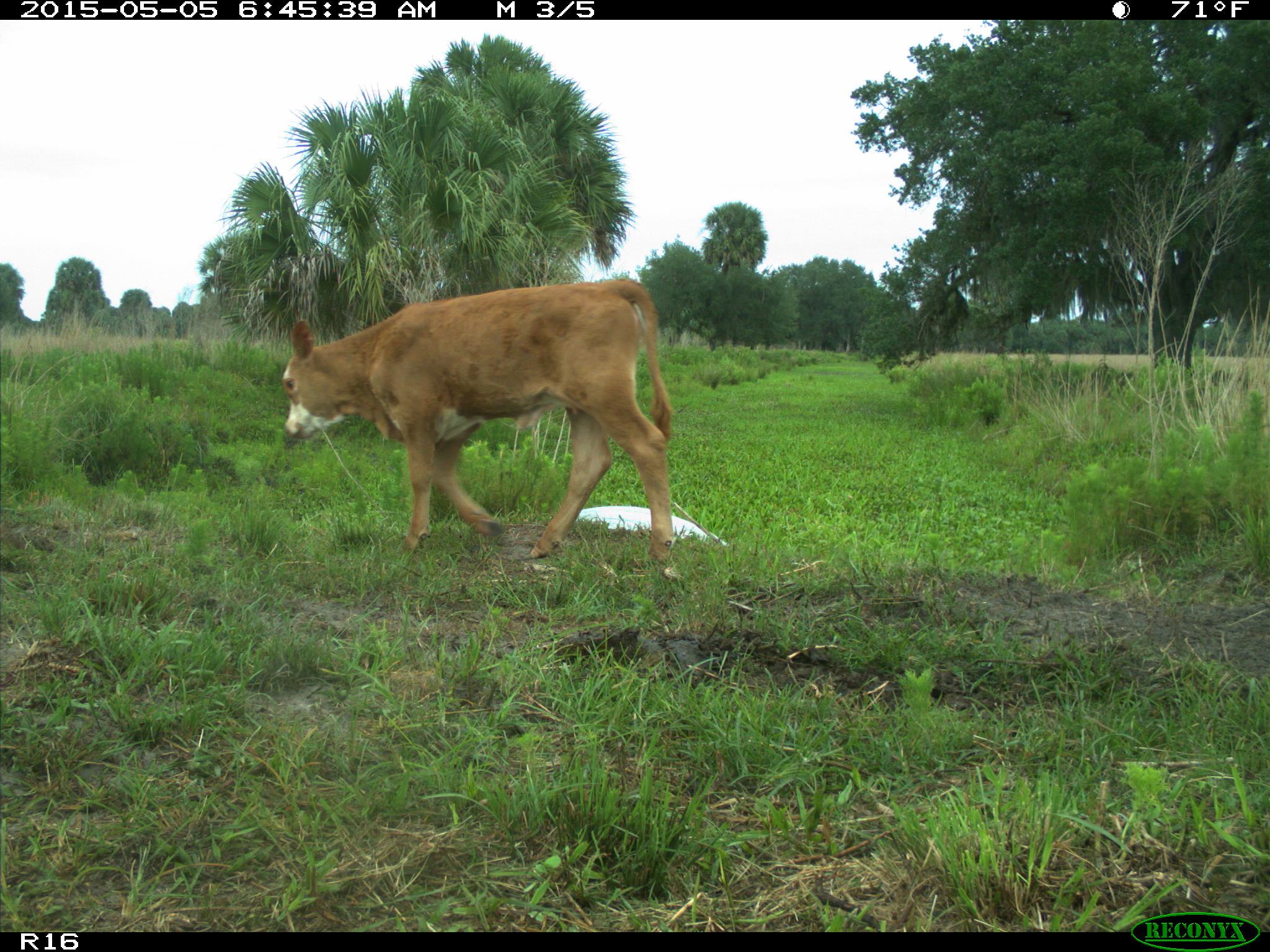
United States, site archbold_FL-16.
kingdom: Animalia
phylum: Chordata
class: Mammalia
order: Artiodactyla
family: Bovidae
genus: Bos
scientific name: Bos taurus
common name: domestic cow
Bos taurus (domestic cow).